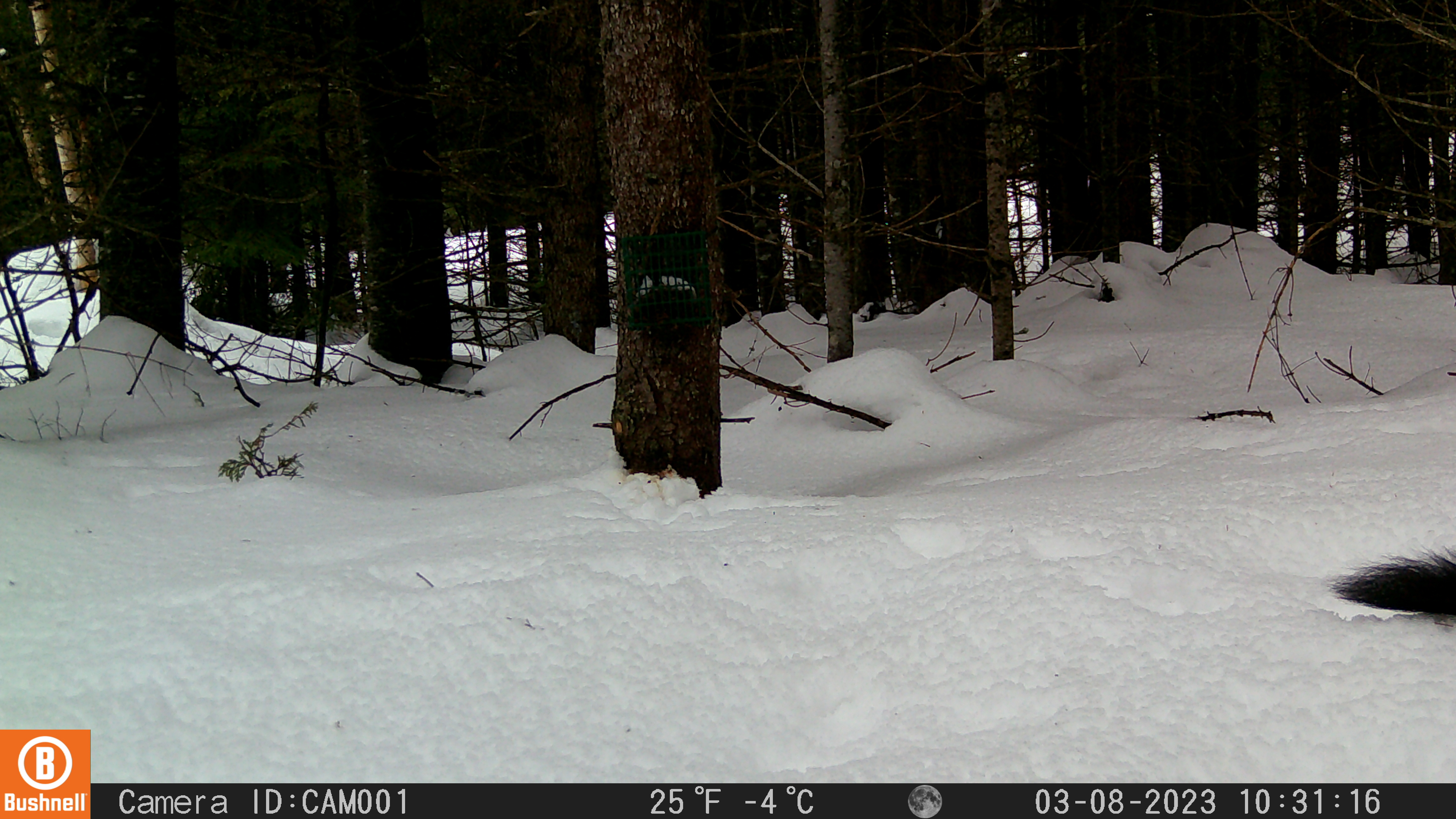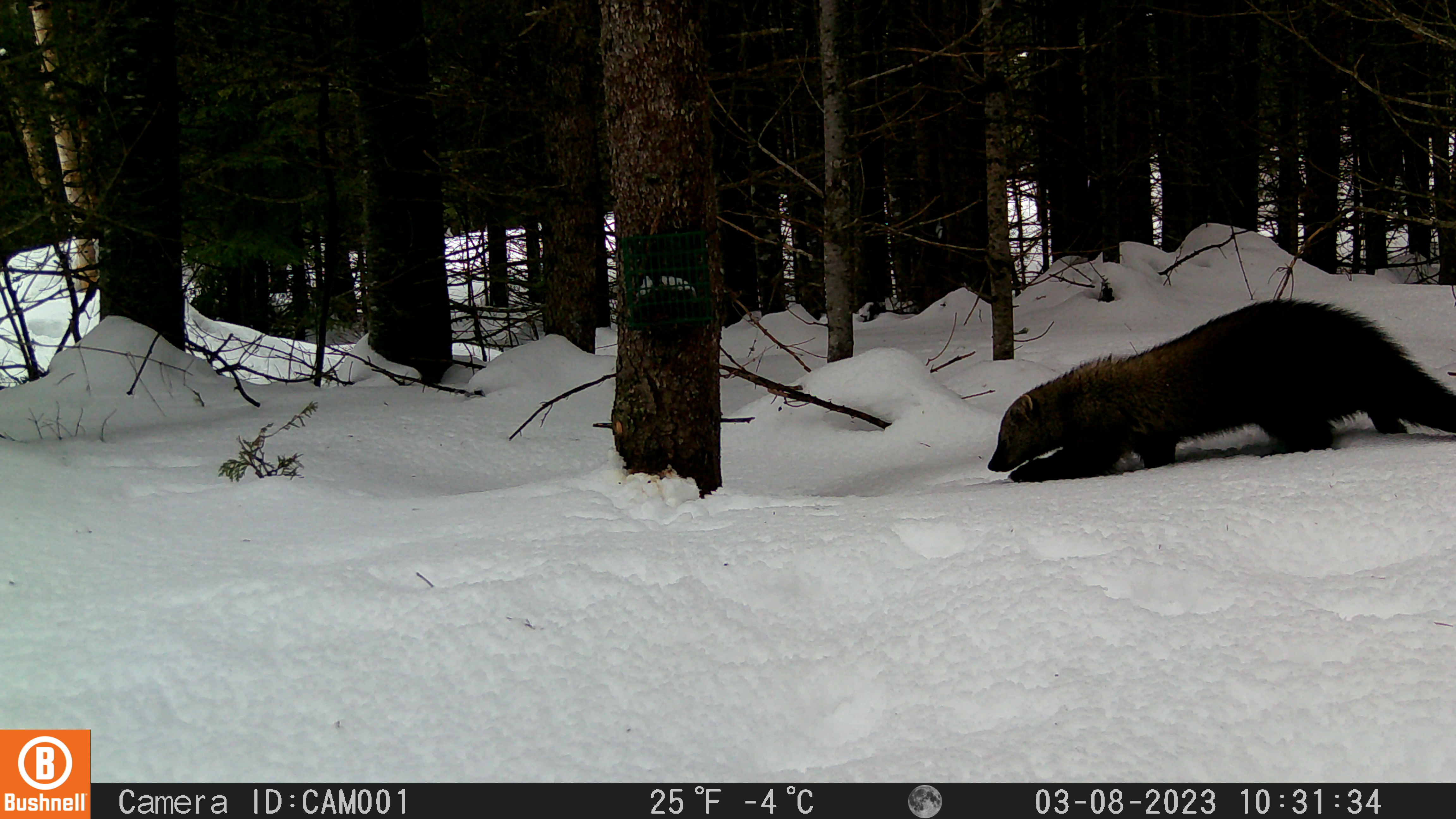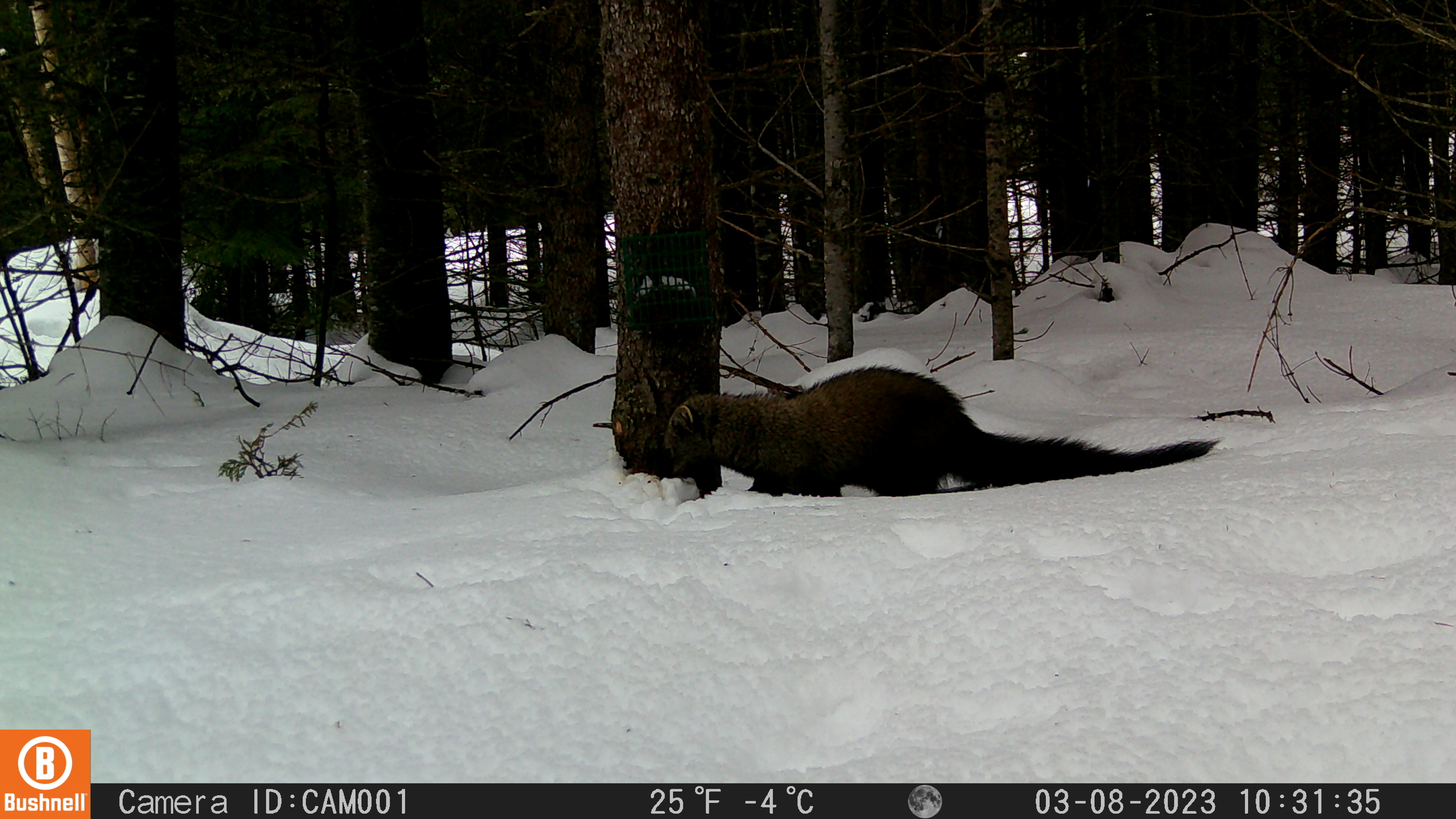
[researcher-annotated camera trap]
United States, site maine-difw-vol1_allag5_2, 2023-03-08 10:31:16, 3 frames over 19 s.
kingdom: Animalia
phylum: Chordata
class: Mammalia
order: Carnivora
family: Mustelidae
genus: Pekania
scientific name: Pekania pennanti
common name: fisher